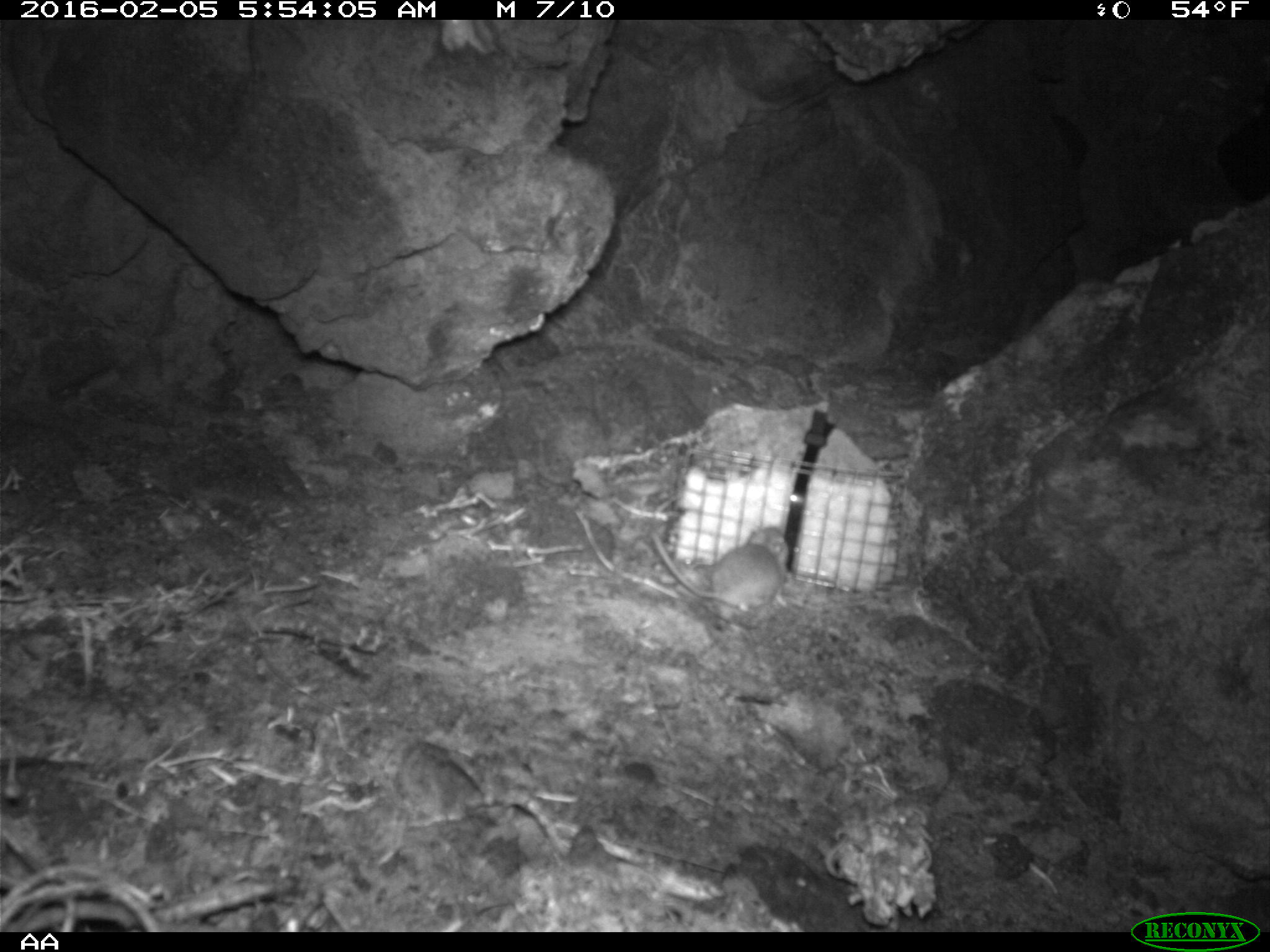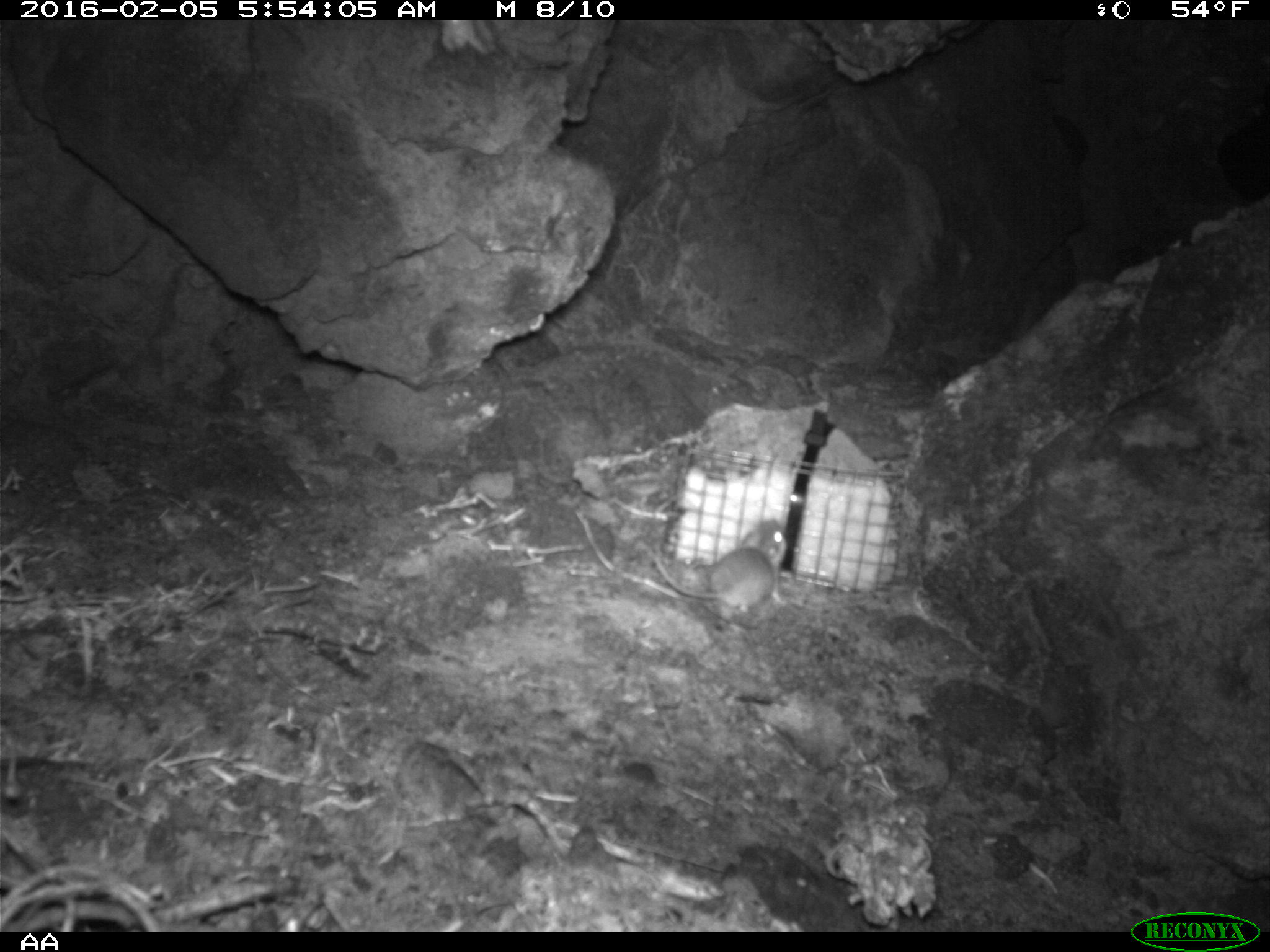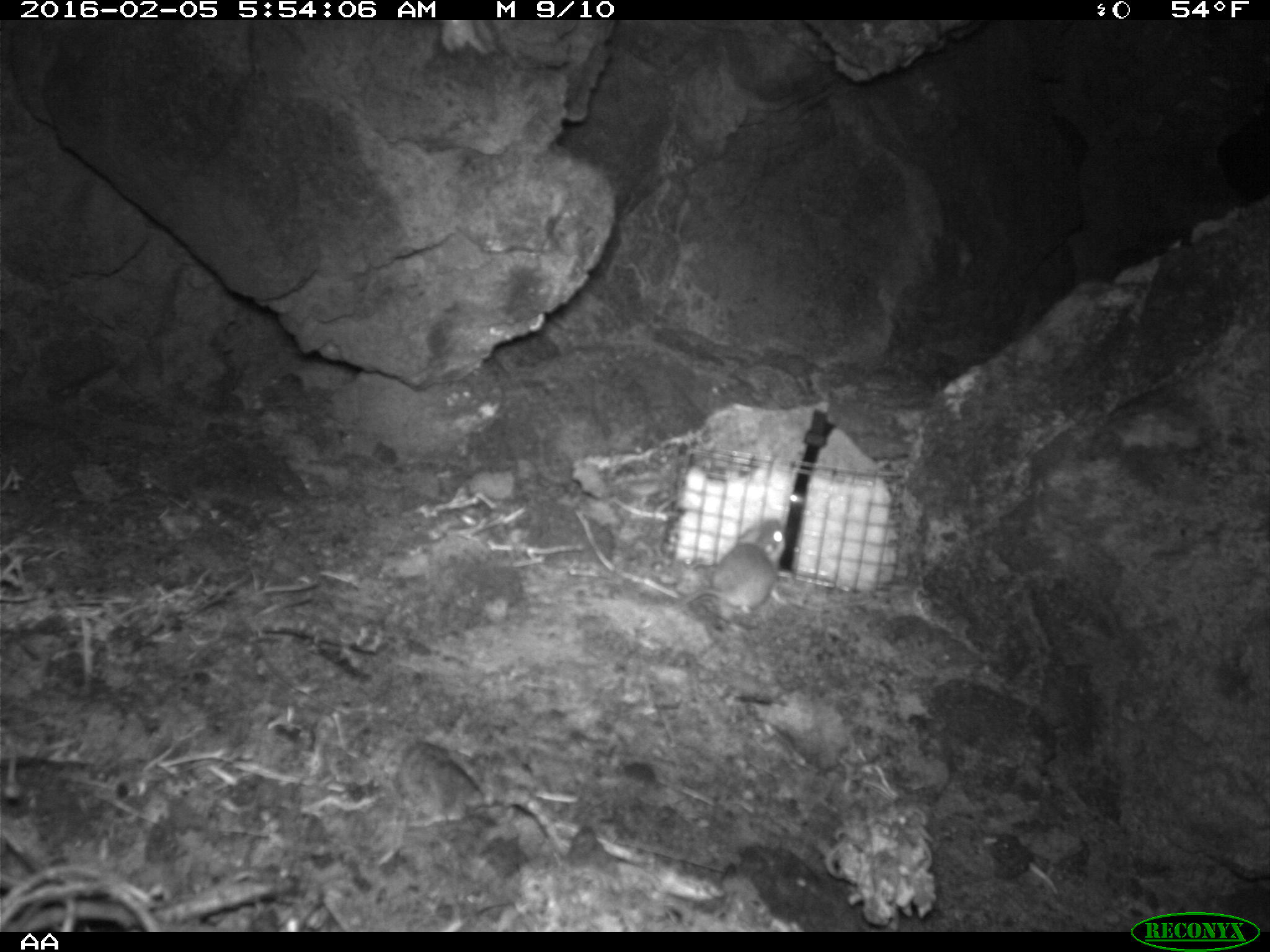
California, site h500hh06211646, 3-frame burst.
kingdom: Animalia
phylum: Chordata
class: Mammalia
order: Rodentia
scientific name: Rodentia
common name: rodent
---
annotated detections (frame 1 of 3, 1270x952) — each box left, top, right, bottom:
rodent: 650, 526, 787, 611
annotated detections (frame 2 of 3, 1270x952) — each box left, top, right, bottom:
rodent: 650, 518, 786, 614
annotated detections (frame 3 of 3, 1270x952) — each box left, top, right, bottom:
rodent: 662, 516, 786, 628